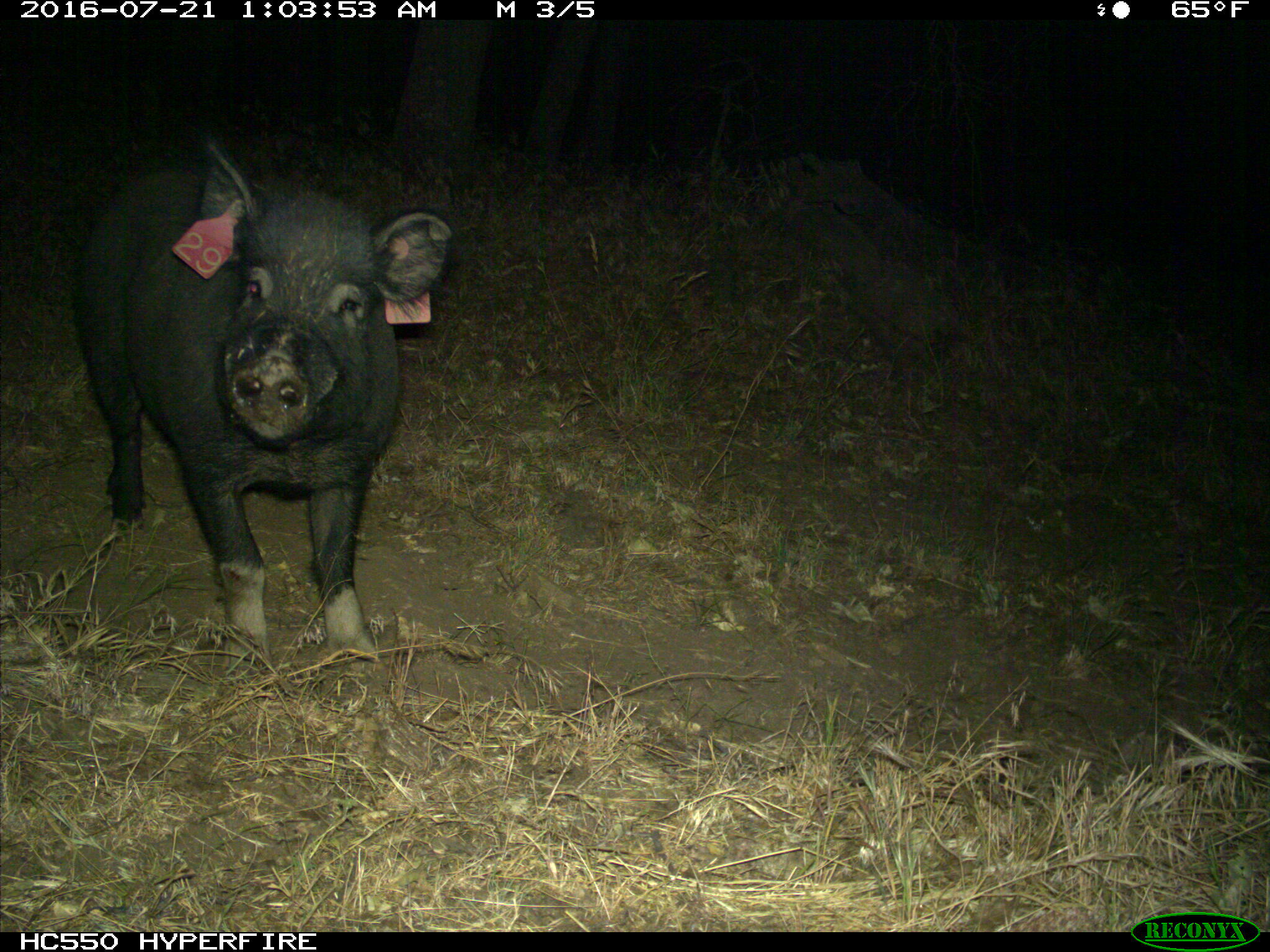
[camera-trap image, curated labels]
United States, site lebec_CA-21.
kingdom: Animalia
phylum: Chordata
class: Mammalia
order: Artiodactyla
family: Suidae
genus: Sus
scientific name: Sus scrofa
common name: wild boar